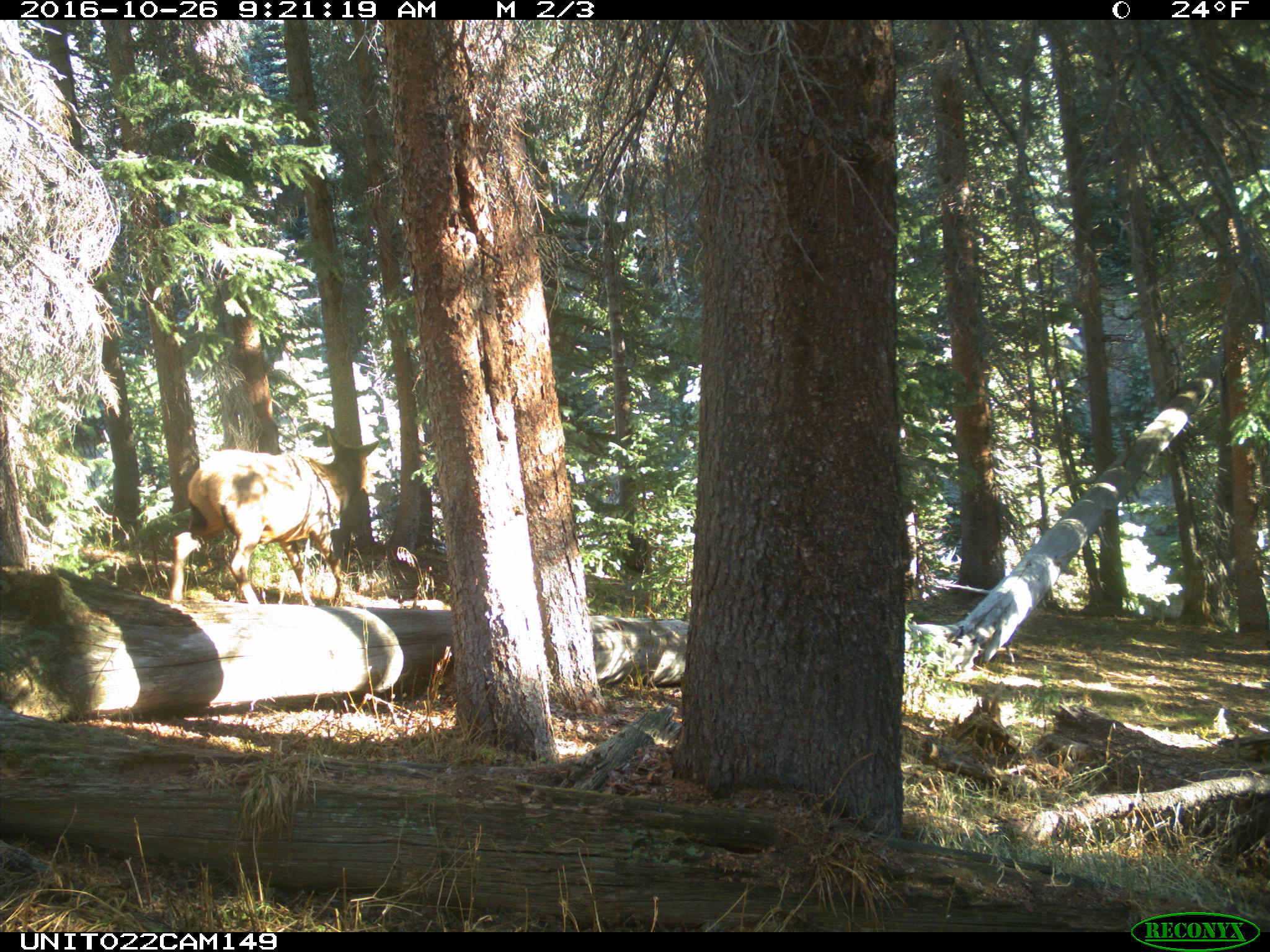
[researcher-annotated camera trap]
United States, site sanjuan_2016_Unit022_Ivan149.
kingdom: Animalia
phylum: Chordata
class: Mammalia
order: Artiodactyla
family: Cervidae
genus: Cervus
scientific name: Cervus elaphus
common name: red deer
Cervus elaphus (red deer).